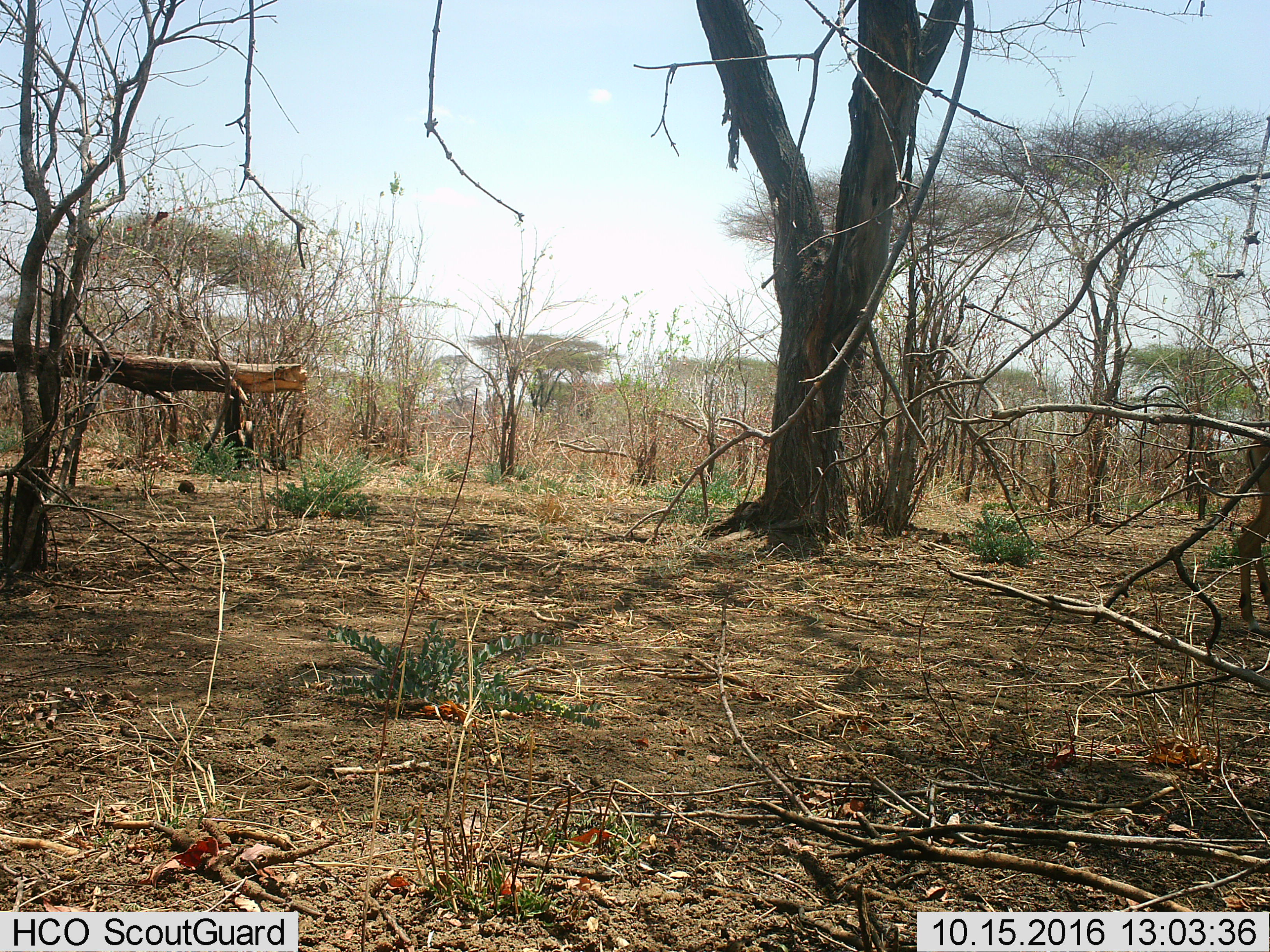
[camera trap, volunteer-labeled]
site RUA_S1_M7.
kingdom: Animalia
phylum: Chordata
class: Mammalia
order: Artiodactyla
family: Bovidae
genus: Aepyceros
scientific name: Aepyceros melampus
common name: impala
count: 1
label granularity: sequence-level